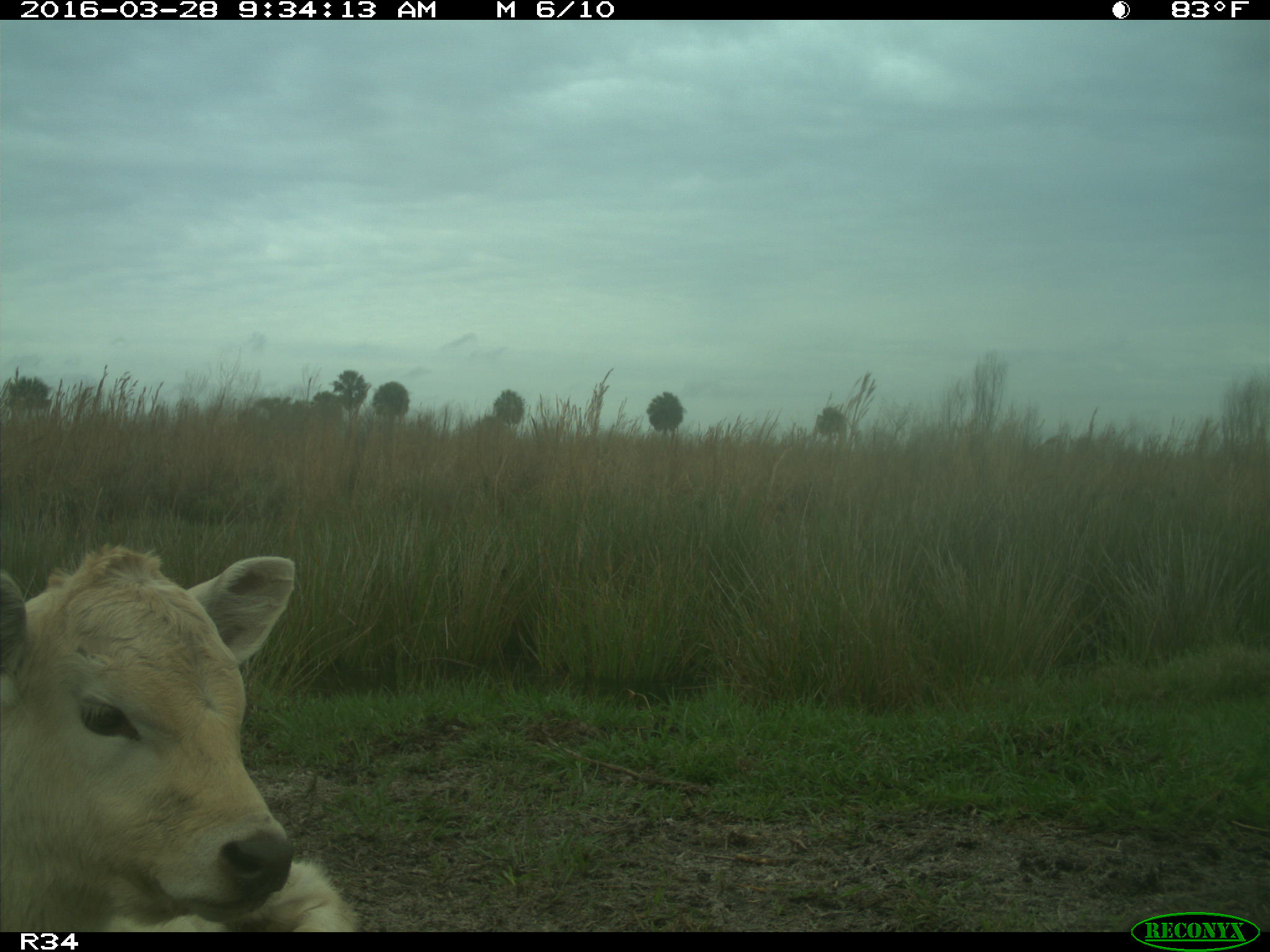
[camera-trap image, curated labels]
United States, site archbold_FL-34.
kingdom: Animalia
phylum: Chordata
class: Mammalia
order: Artiodactyla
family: Bovidae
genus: Bos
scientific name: Bos taurus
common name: domestic cow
Bos taurus (domestic cow).